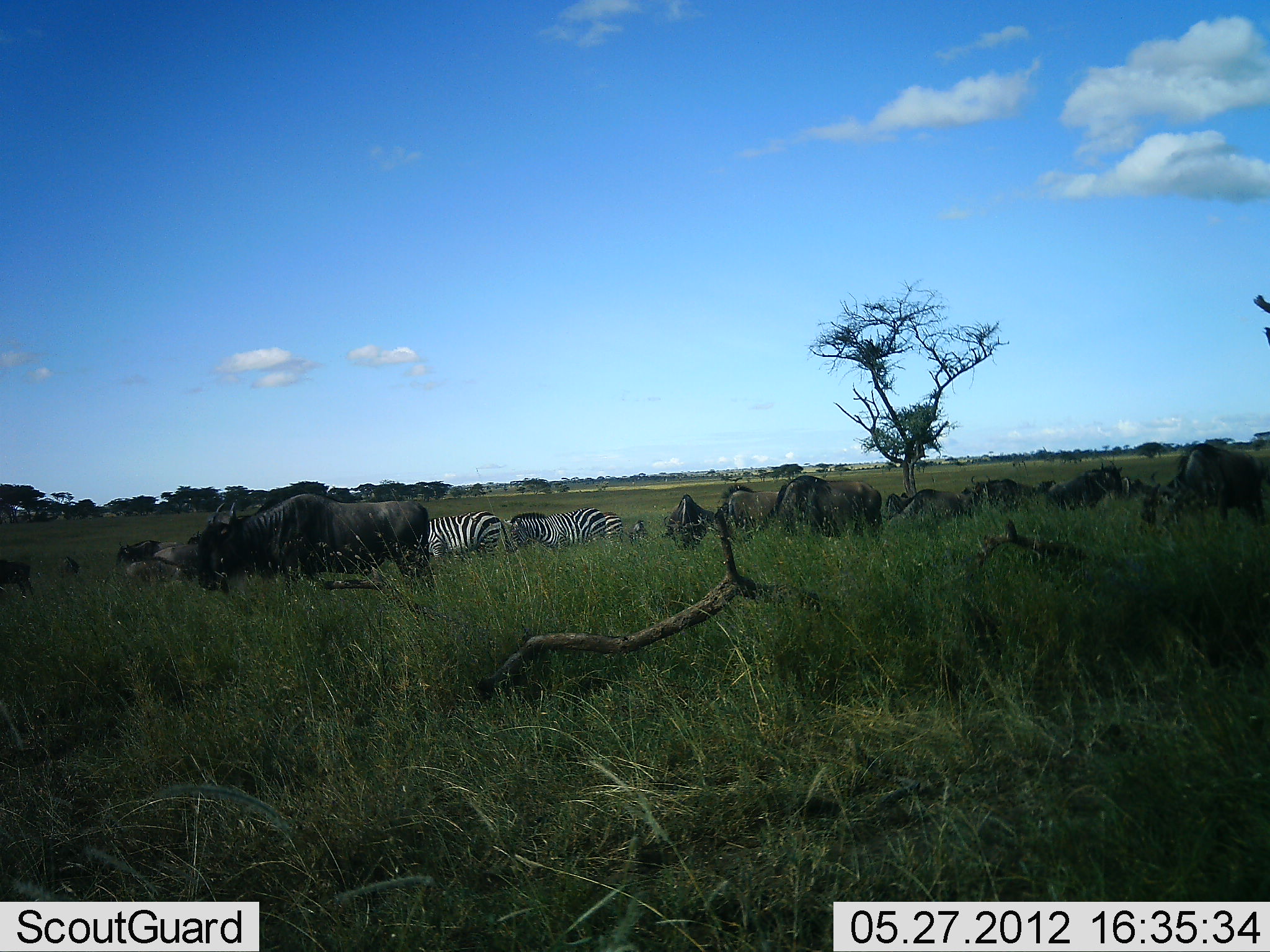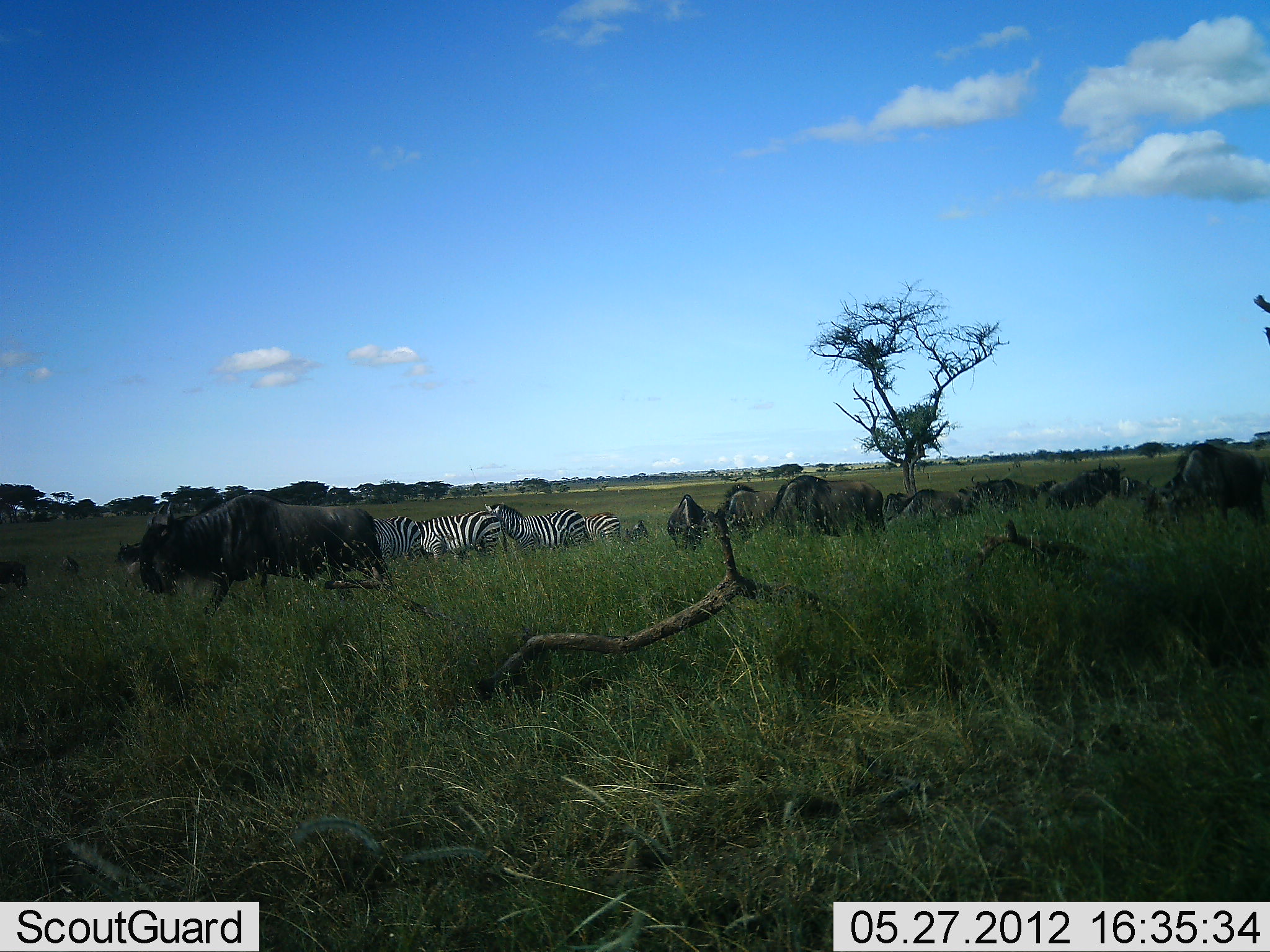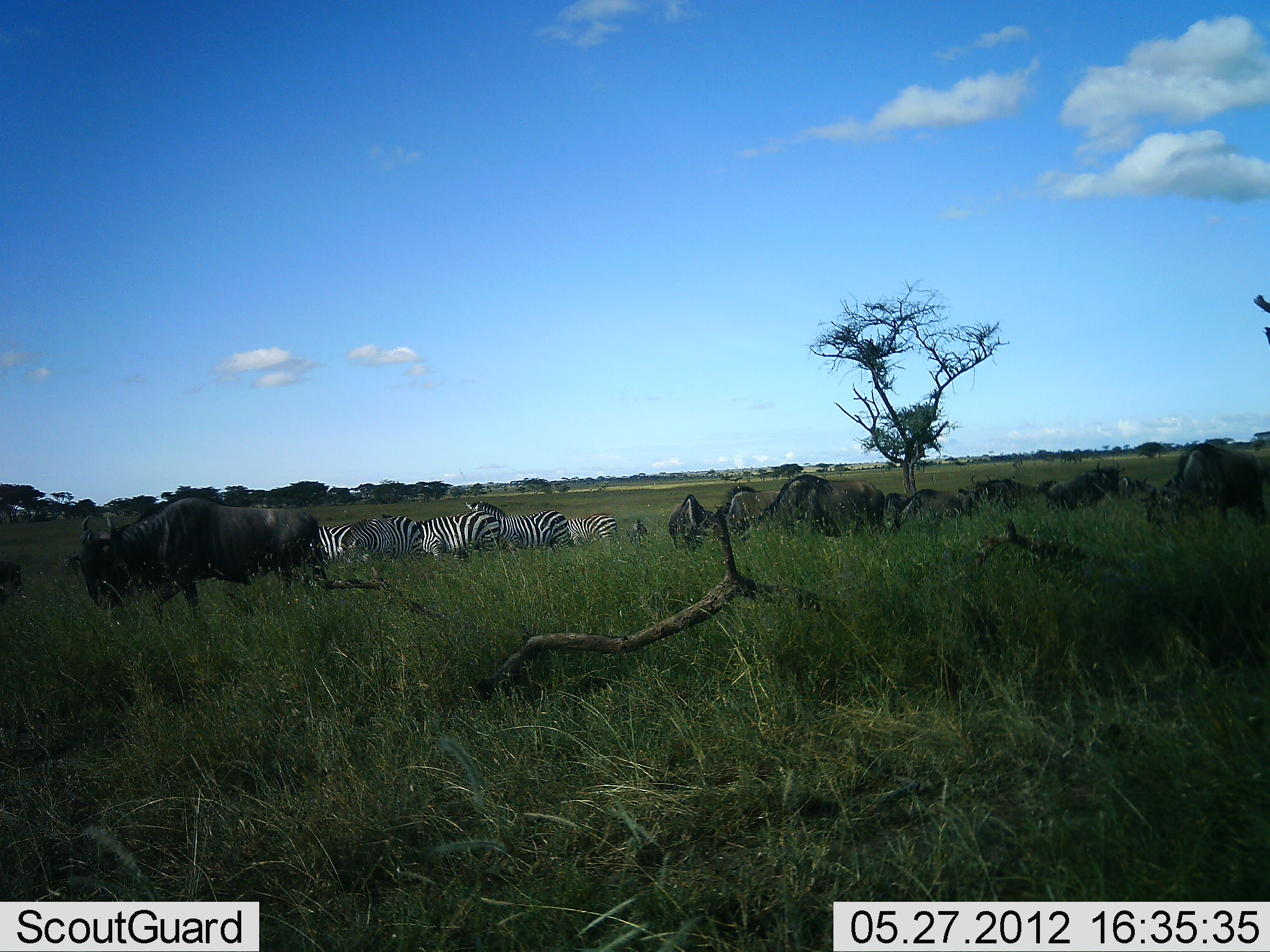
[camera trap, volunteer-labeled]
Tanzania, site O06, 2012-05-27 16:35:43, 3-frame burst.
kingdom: Animalia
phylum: Chordata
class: Mammalia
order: Artiodactyla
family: Bovidae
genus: Connochaetes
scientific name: Connochaetes taurinus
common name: blue wildebeest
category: wildebeest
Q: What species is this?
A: Wildebeest (blue wildebeest) (Connochaetes taurinus).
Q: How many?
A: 11-50.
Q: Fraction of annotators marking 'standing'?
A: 62%.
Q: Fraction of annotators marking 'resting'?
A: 12%.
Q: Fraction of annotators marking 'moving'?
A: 69%.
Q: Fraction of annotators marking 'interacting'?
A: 6%.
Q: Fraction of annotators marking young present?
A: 0%.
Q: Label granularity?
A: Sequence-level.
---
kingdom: Animalia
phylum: Chordata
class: Mammalia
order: Perissodactyla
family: Equidae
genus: Equus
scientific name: Equus quagga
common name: plains zebra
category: zebra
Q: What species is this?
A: Zebra (plains zebra) (Equus quagga).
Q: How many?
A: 5.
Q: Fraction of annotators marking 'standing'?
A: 74%.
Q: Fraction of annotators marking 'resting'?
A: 5%.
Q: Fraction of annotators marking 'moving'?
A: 26%.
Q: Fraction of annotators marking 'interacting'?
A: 5%.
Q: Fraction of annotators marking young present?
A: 0%.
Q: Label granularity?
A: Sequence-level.